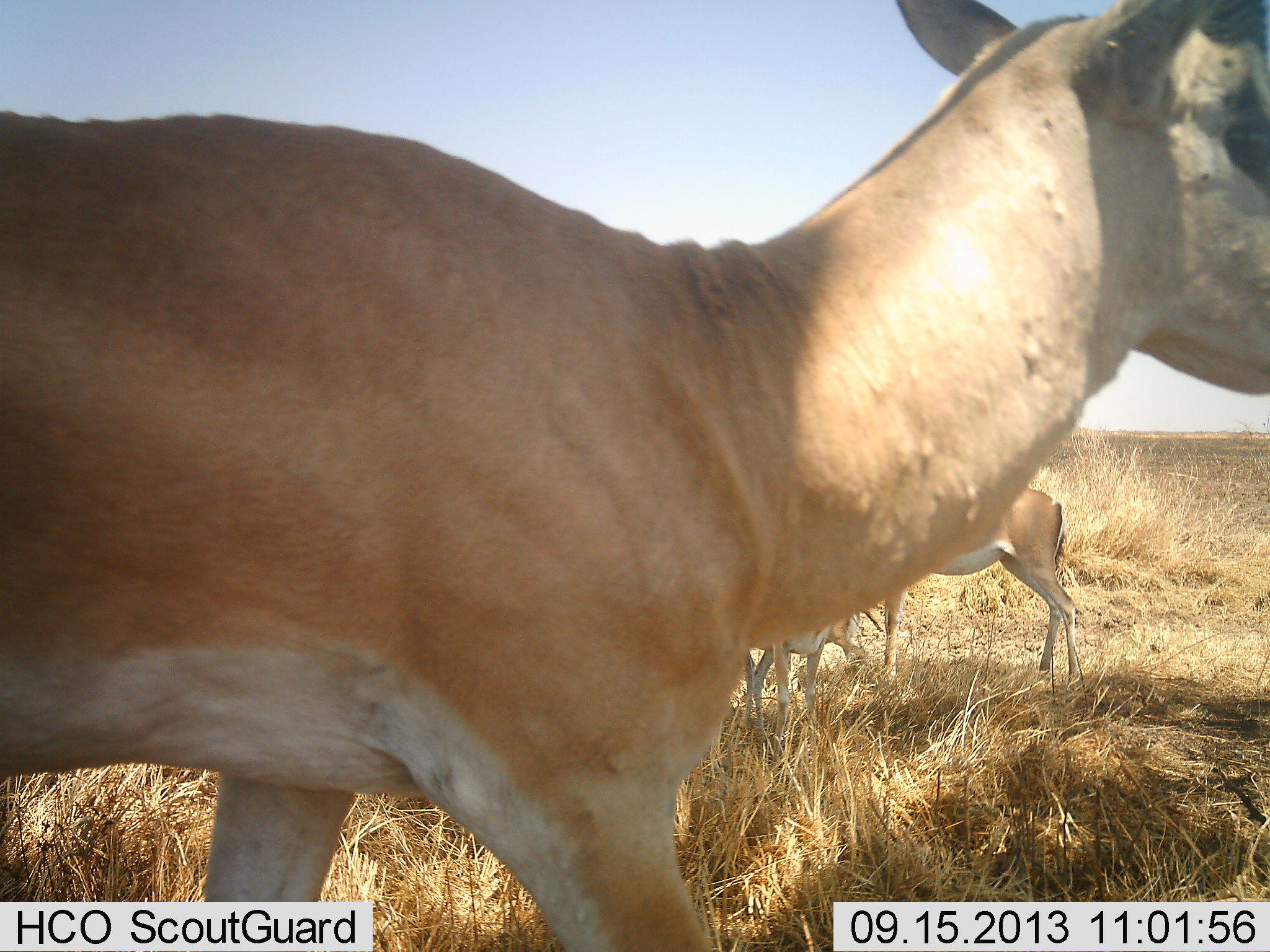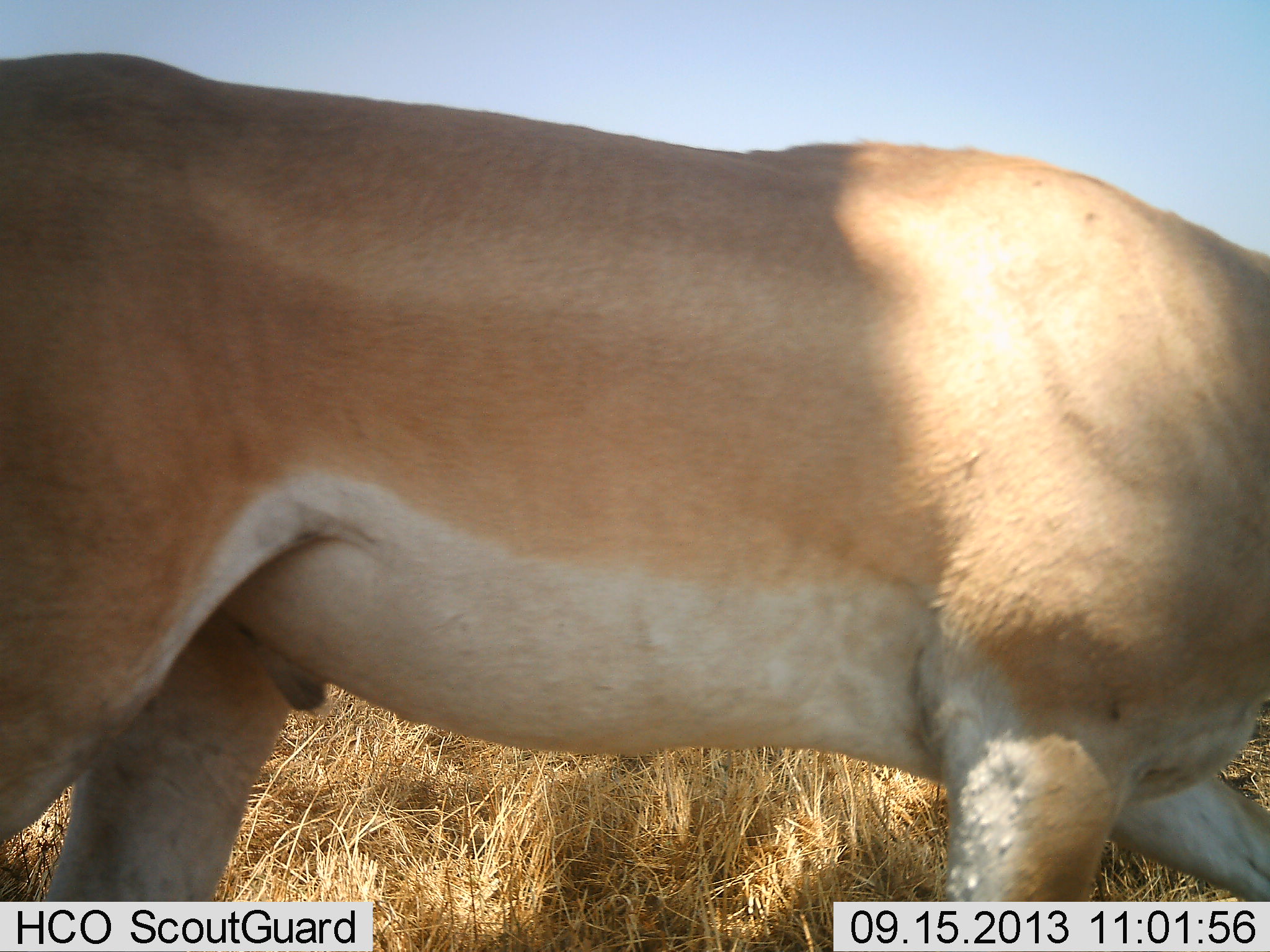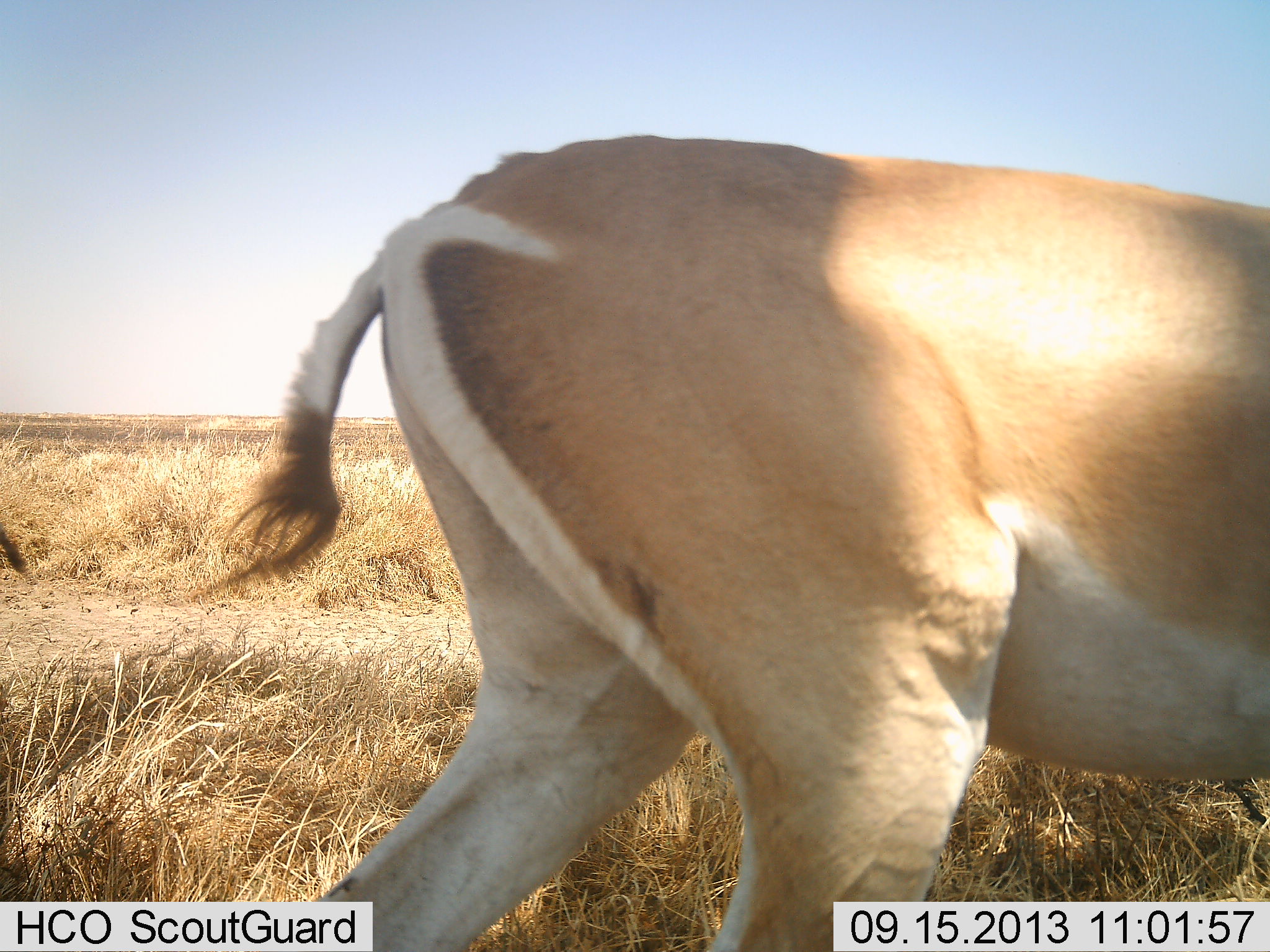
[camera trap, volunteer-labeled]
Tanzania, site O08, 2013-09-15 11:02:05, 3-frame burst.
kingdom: Animalia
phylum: Chordata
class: Mammalia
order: Artiodactyla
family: Bovidae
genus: Nanger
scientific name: Nanger granti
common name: grant's gazelle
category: gazellegrants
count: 3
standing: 60%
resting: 0%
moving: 73%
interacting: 0%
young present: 33%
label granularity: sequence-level